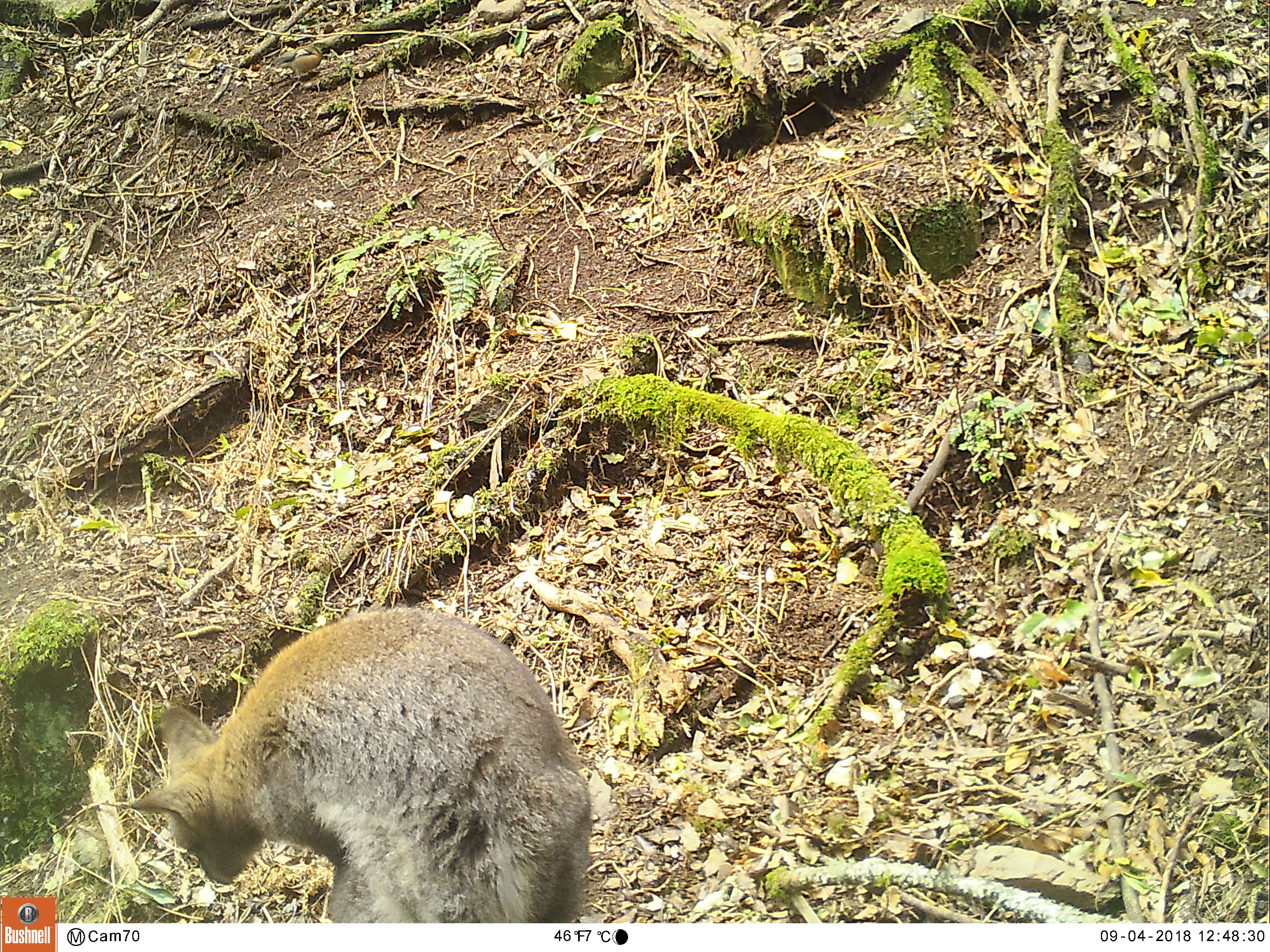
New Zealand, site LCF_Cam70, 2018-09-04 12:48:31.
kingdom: Animalia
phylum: Chordata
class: Mammalia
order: Diprotodontia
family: Macropodidae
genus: Notamacropus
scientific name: Notamacropus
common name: wallaby